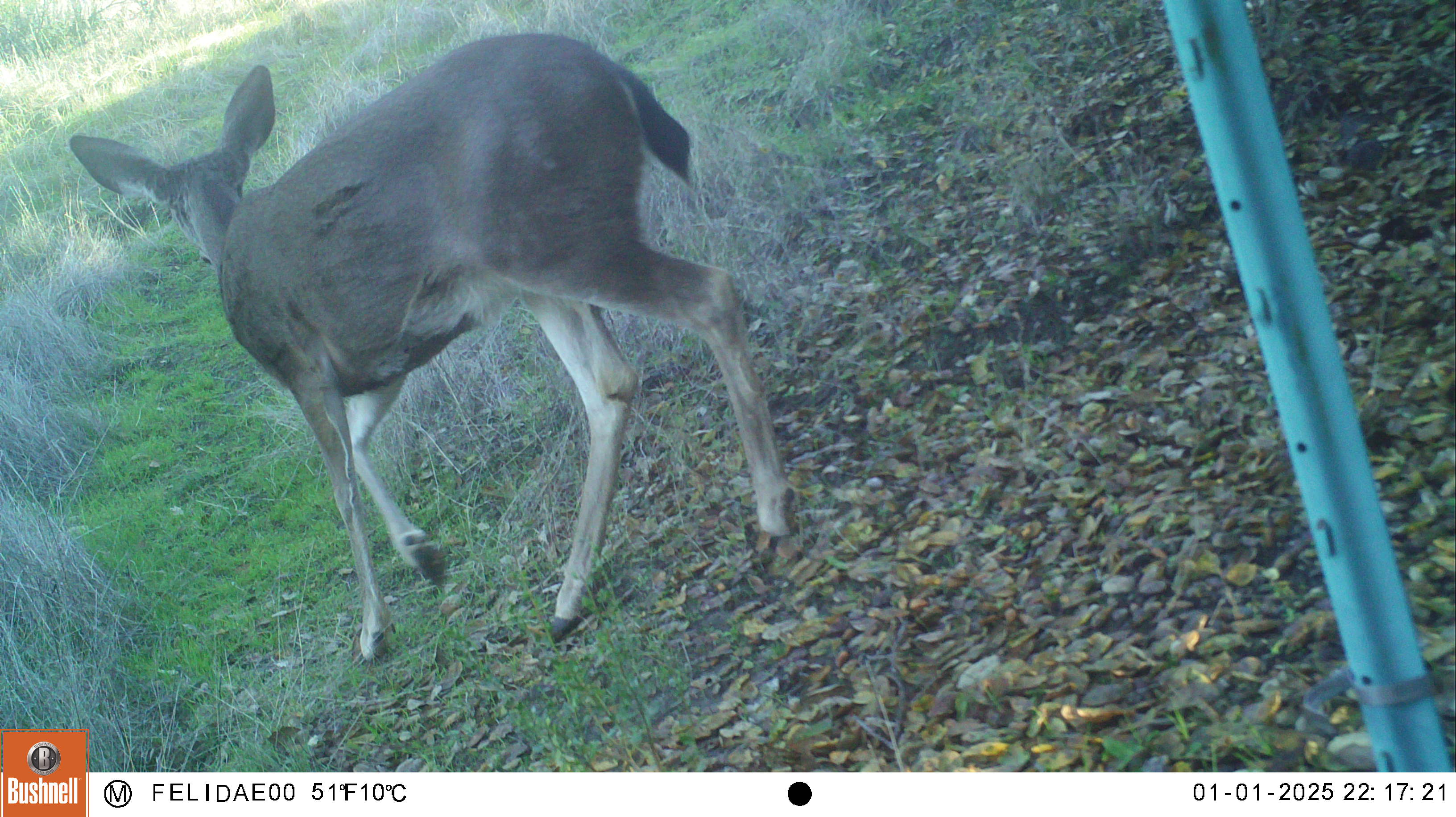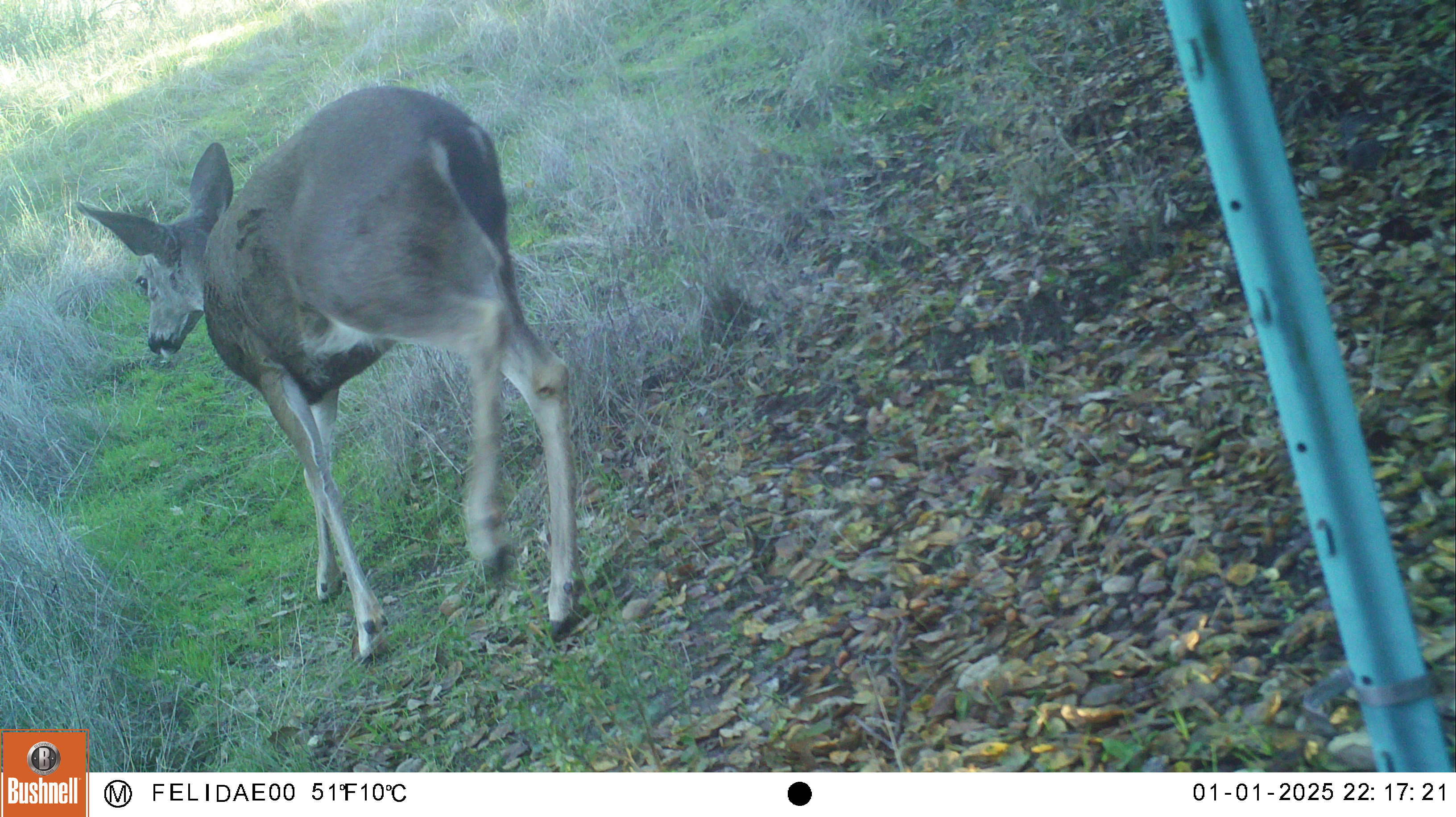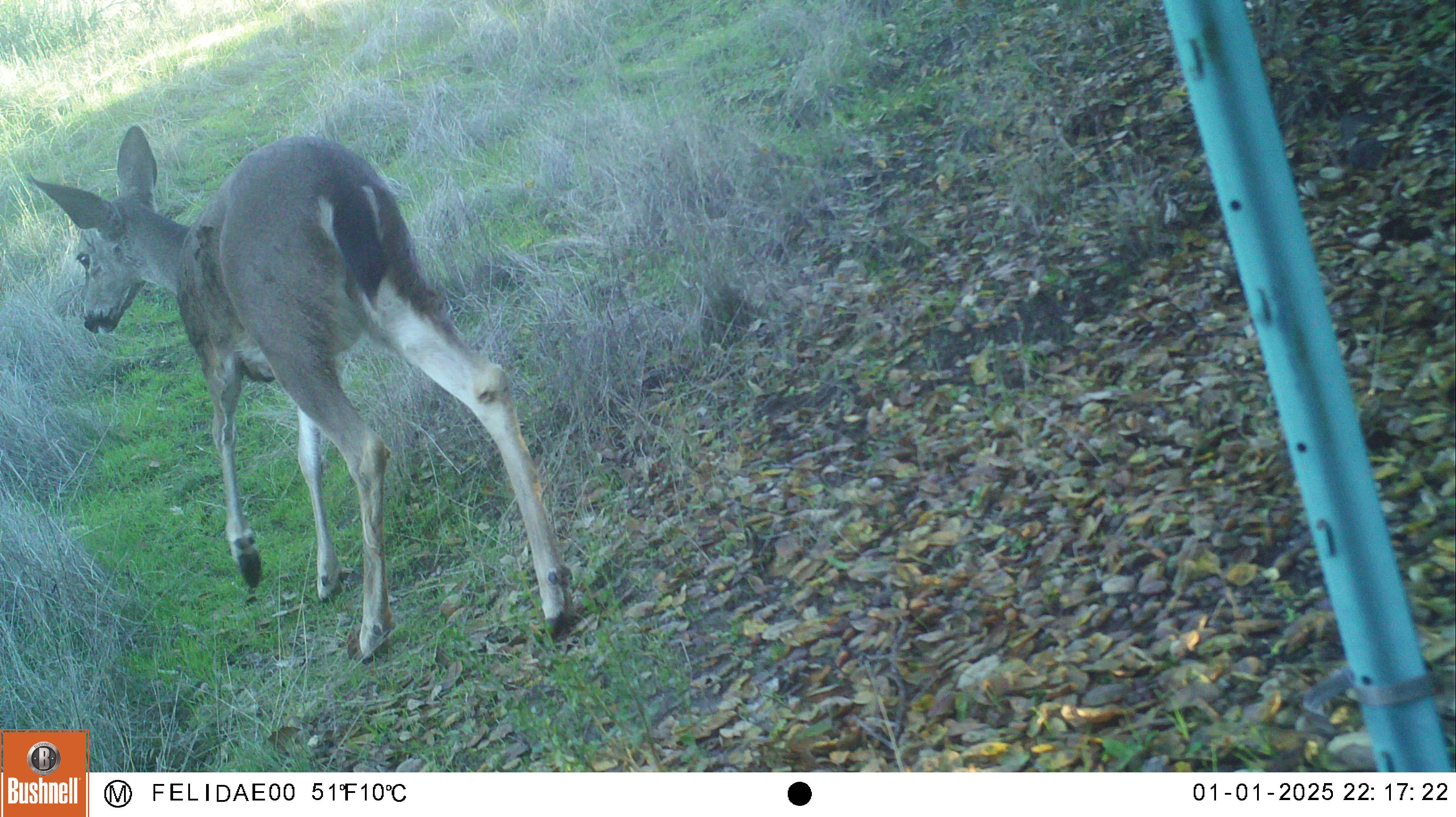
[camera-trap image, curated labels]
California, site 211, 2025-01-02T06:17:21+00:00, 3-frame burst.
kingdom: Animalia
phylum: Chordata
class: Mammalia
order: Artiodactyla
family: Cervidae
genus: Odocoileus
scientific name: Odocoileus hemionus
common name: mule deer